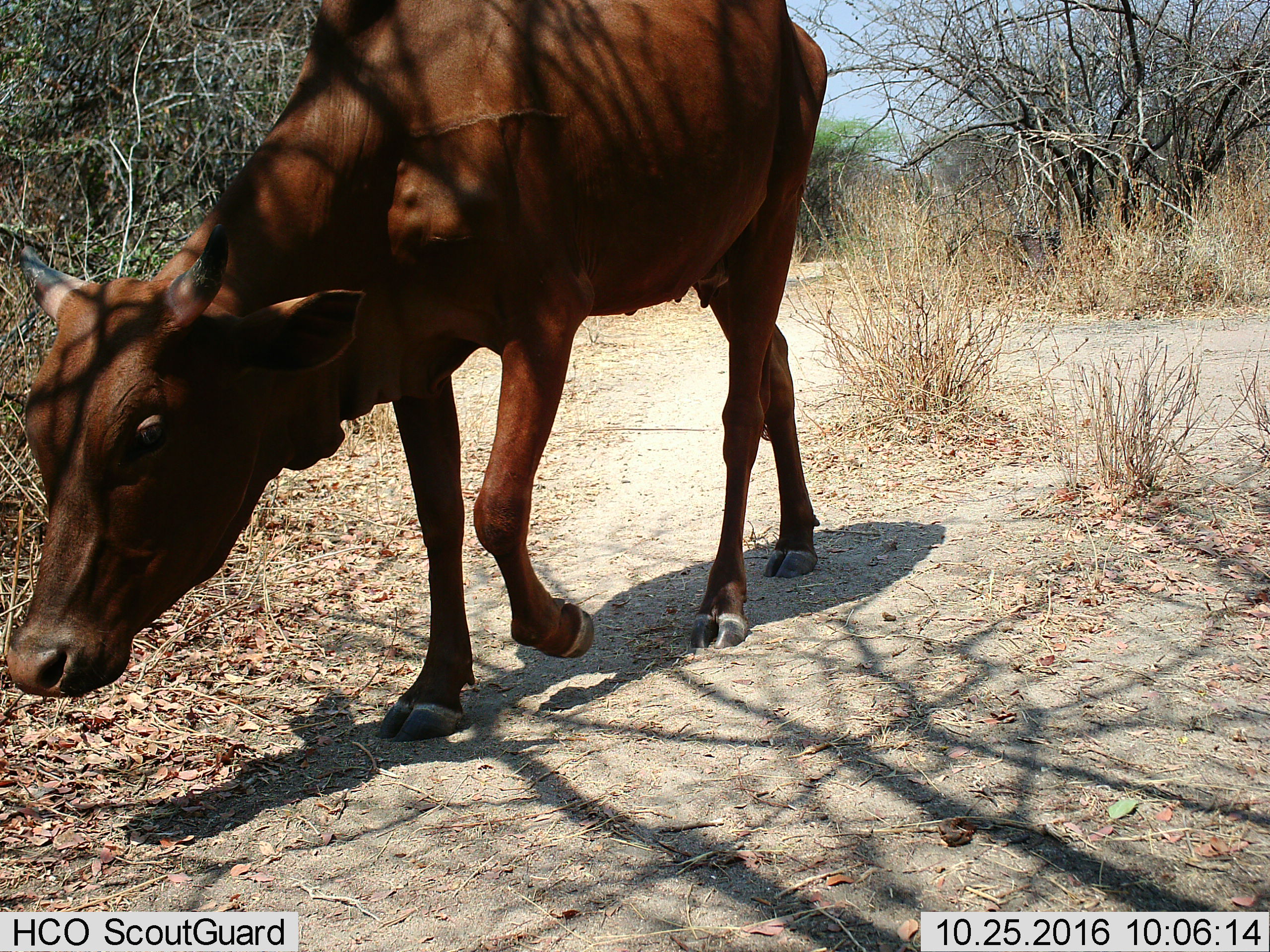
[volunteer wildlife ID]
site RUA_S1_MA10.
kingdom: Animalia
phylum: Chordata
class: Mammalia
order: Artiodactyla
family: Bovidae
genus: Bos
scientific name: Bos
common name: cattle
Cattle (Bos), count 1. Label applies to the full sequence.